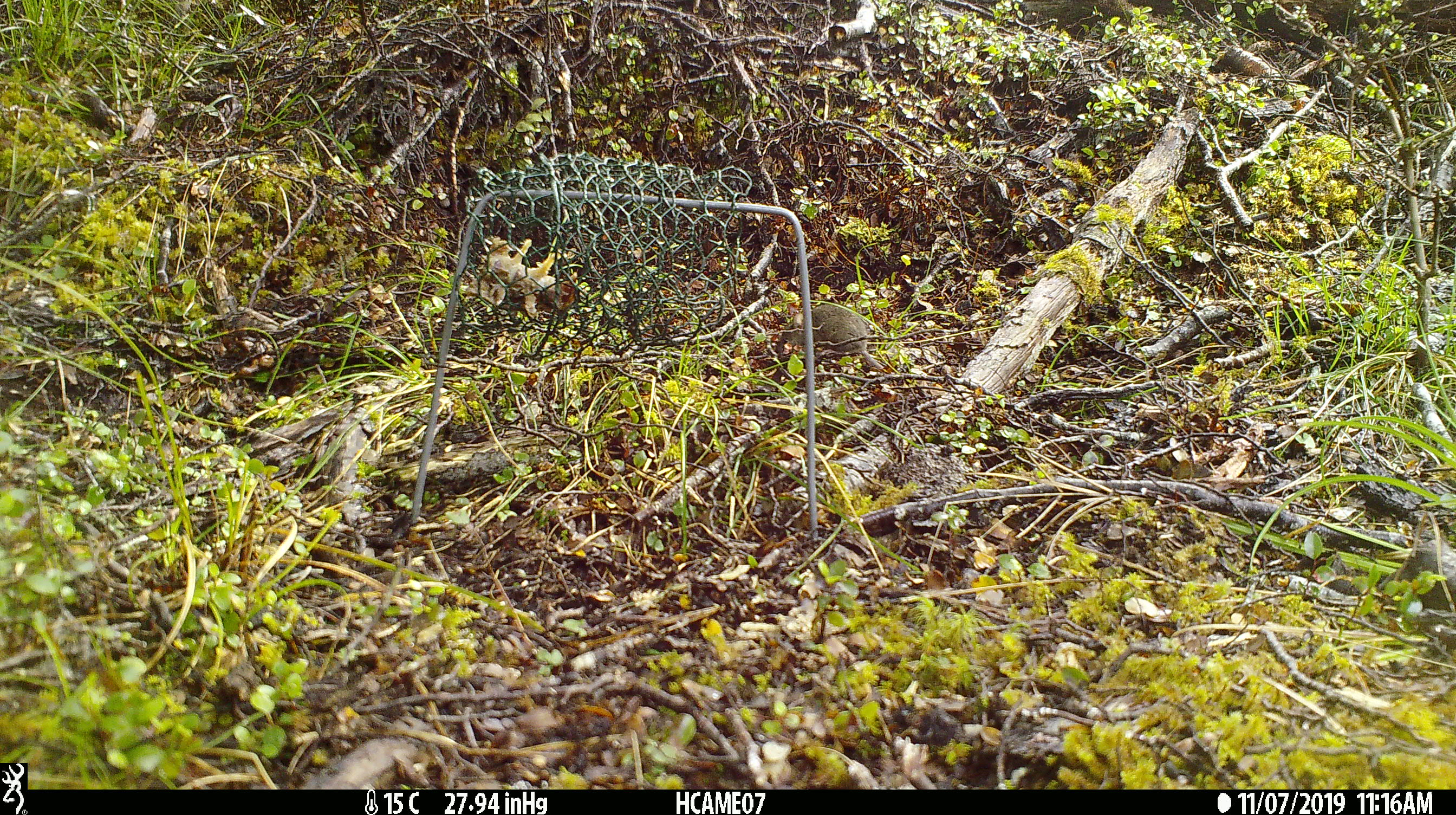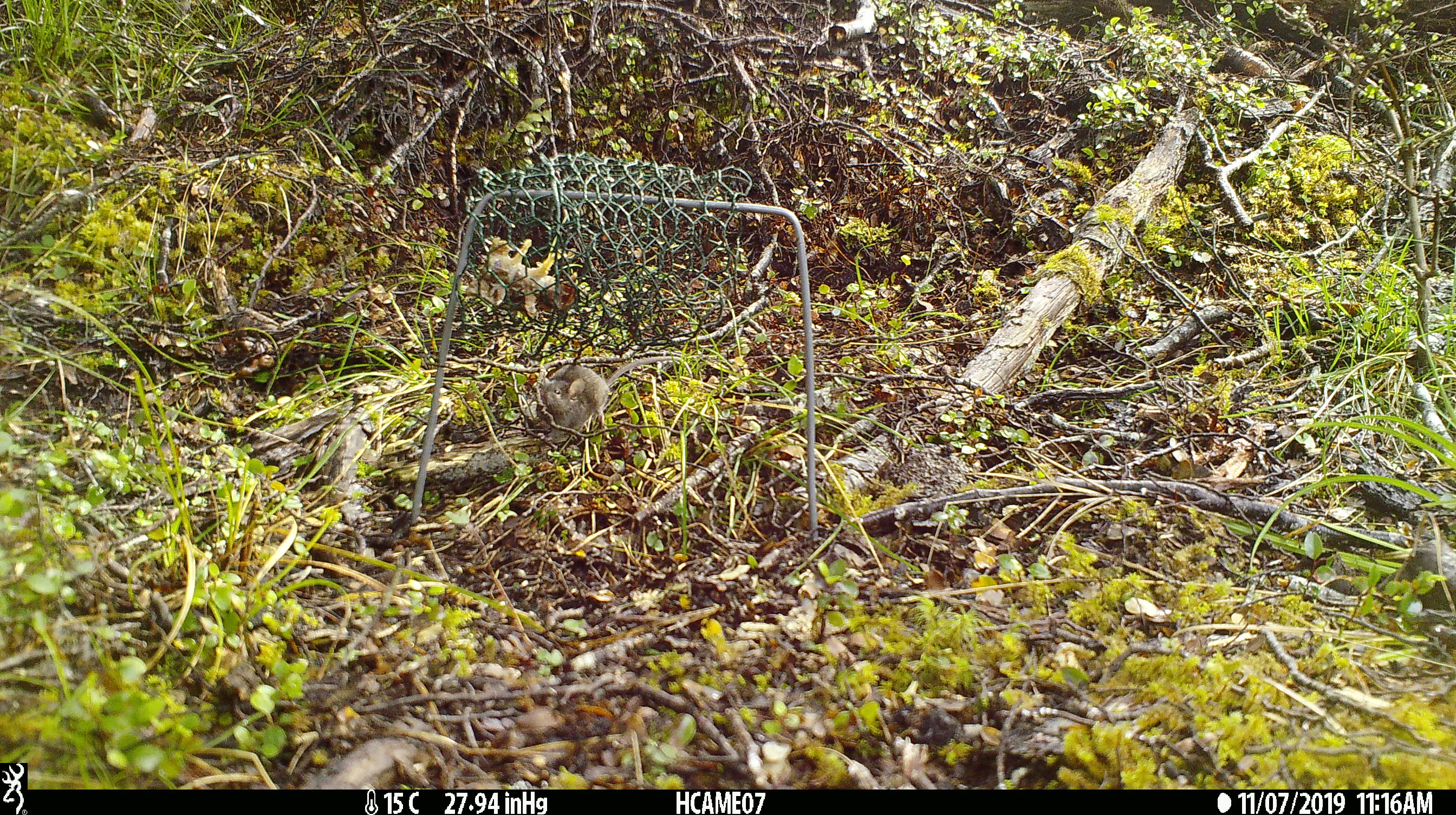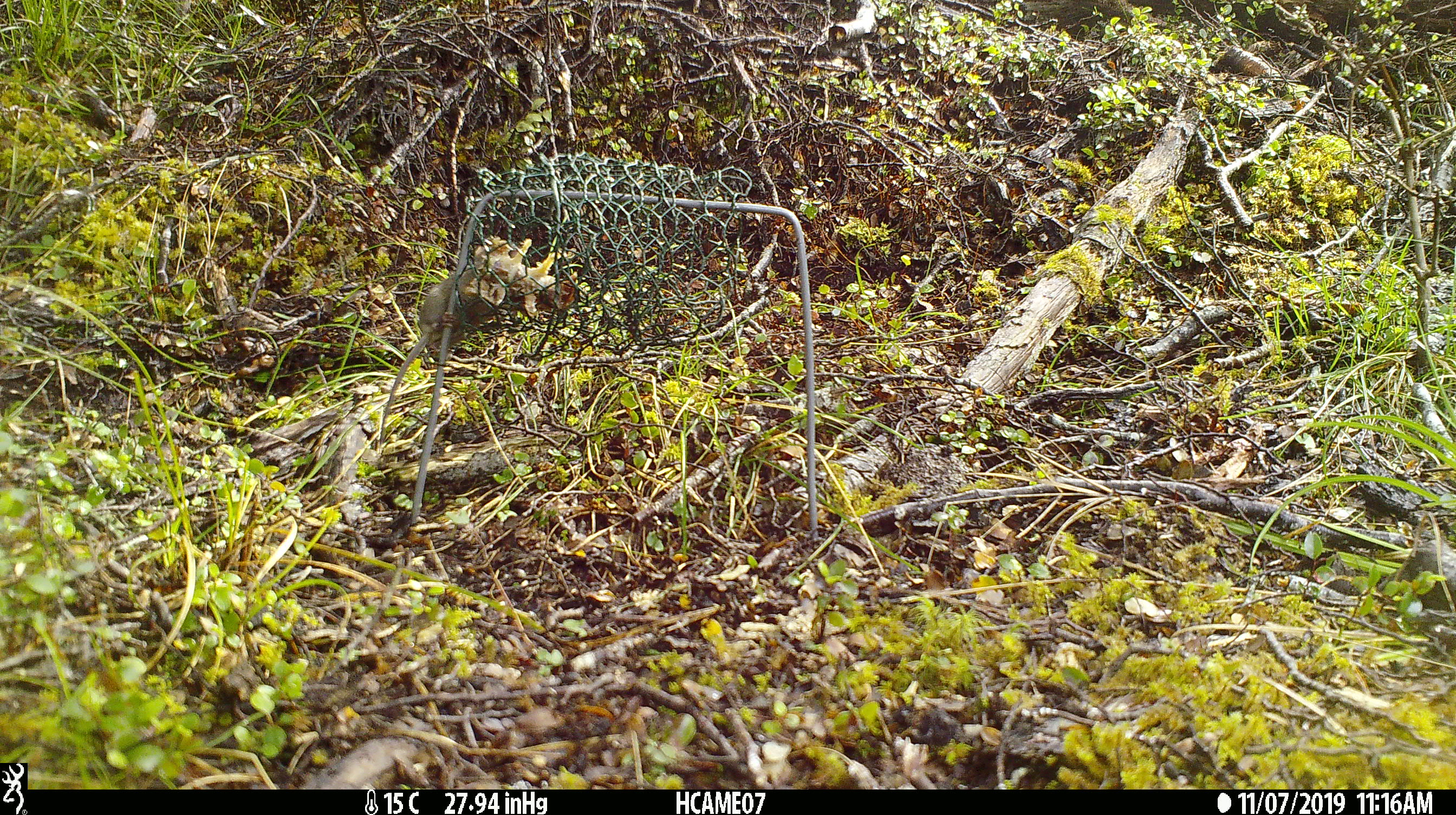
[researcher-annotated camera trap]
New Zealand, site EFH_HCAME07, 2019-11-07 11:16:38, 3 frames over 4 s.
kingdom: Animalia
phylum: Chordata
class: Mammalia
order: Rodentia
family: Muridae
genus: Mus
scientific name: Mus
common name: mouse